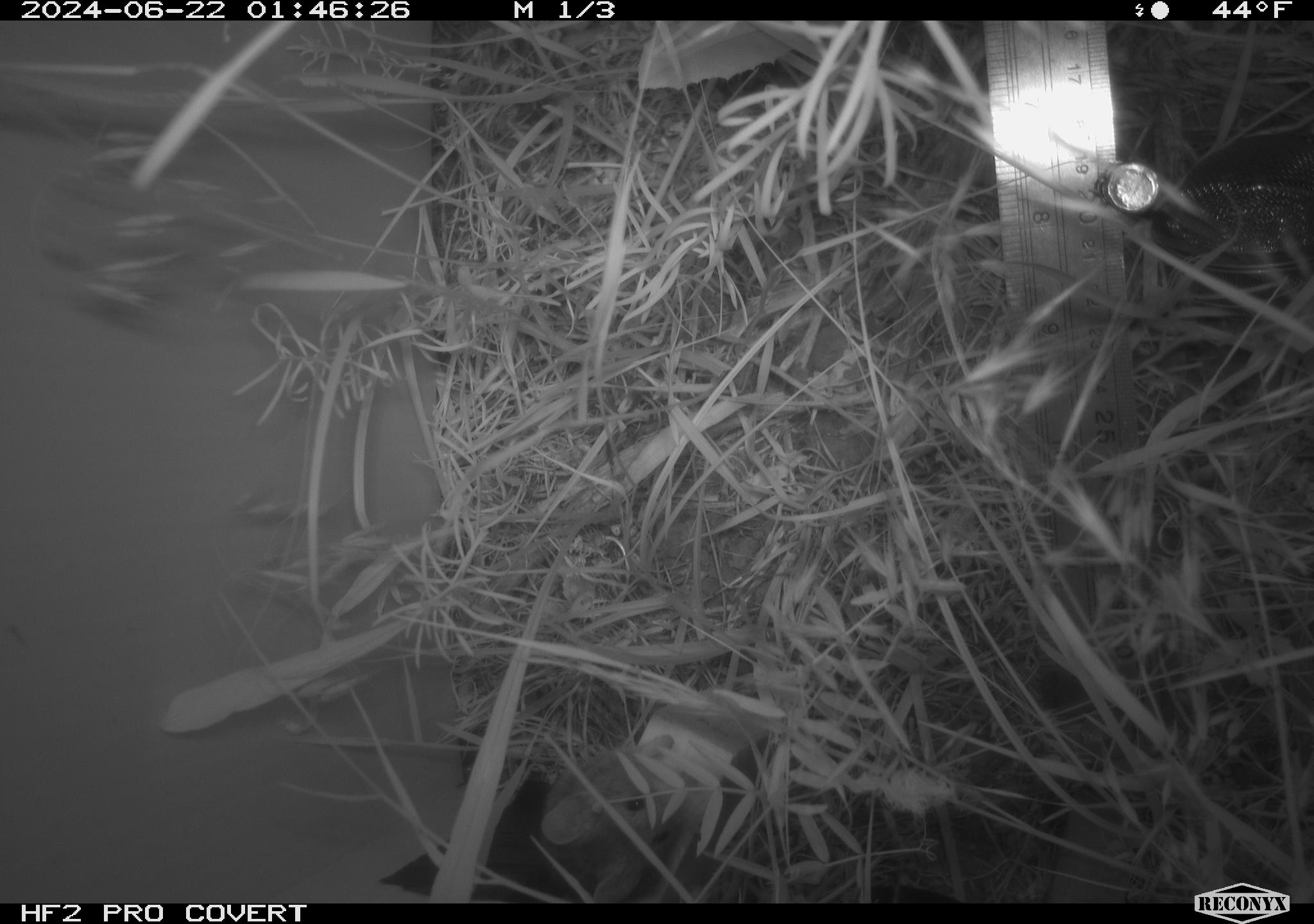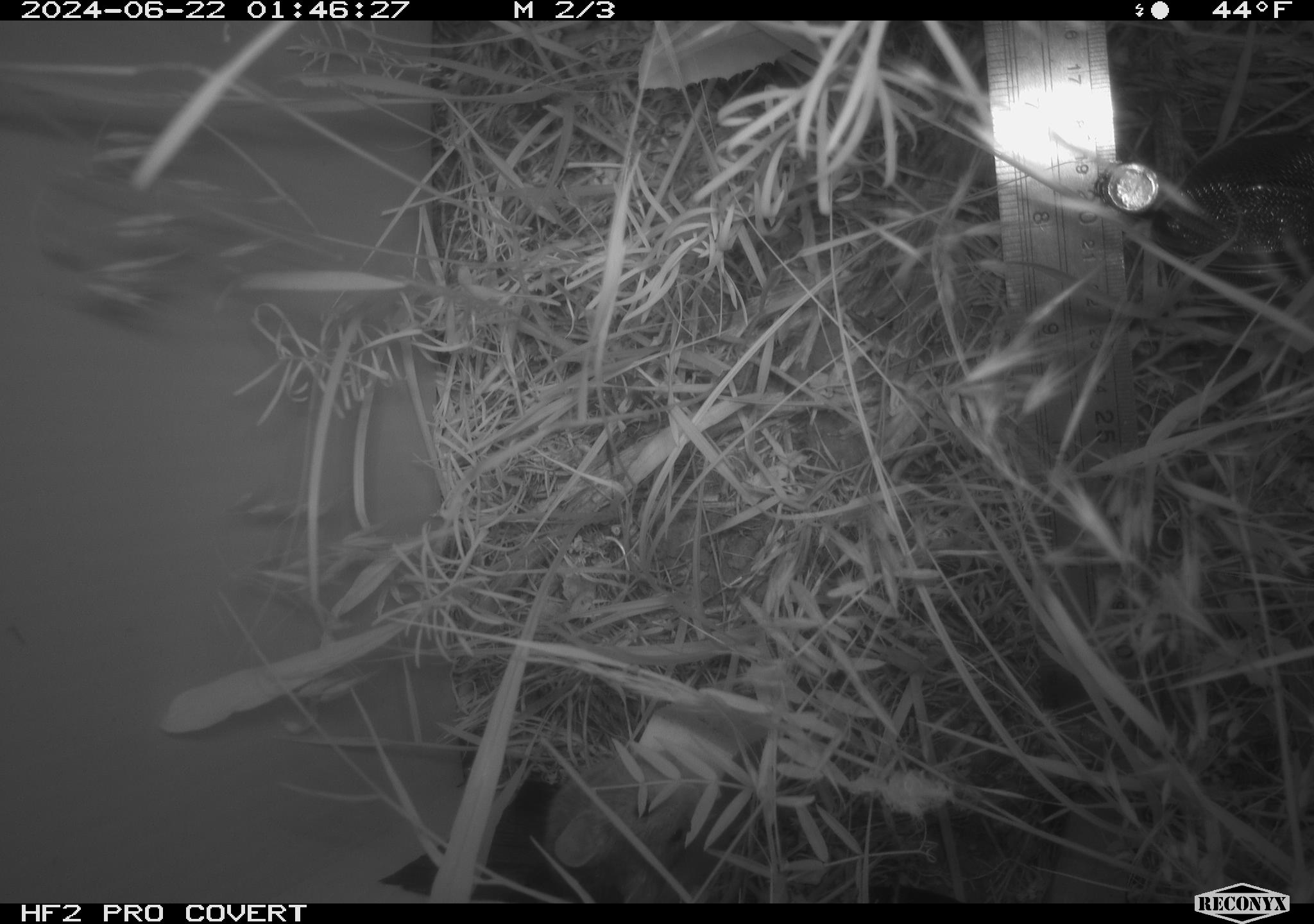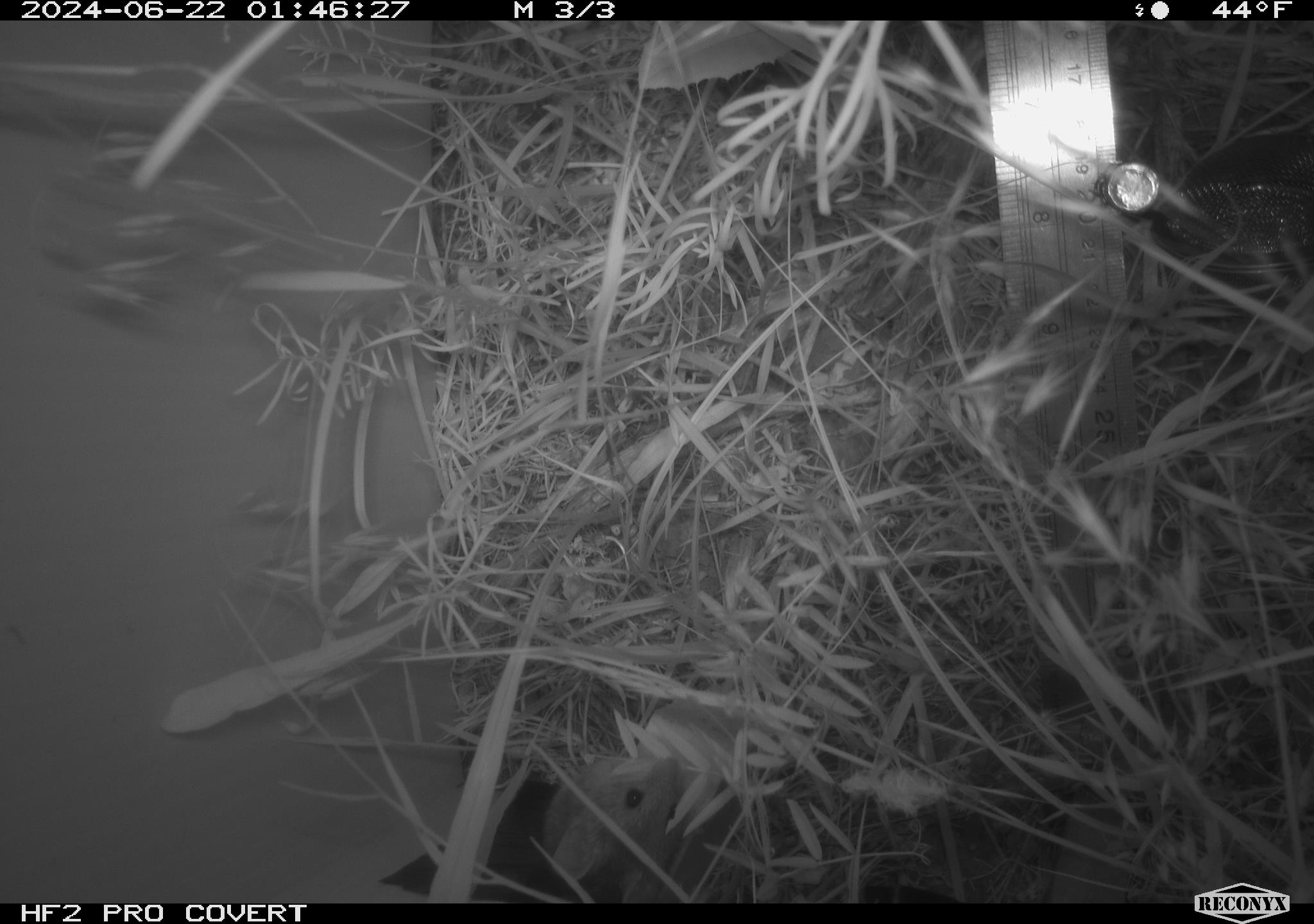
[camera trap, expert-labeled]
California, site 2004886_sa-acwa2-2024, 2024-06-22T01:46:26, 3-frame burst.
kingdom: Animalia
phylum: Chordata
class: Mammalia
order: Rodentia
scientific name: Rodentia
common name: mouse species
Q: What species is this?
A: Mouse species (Rodentia).